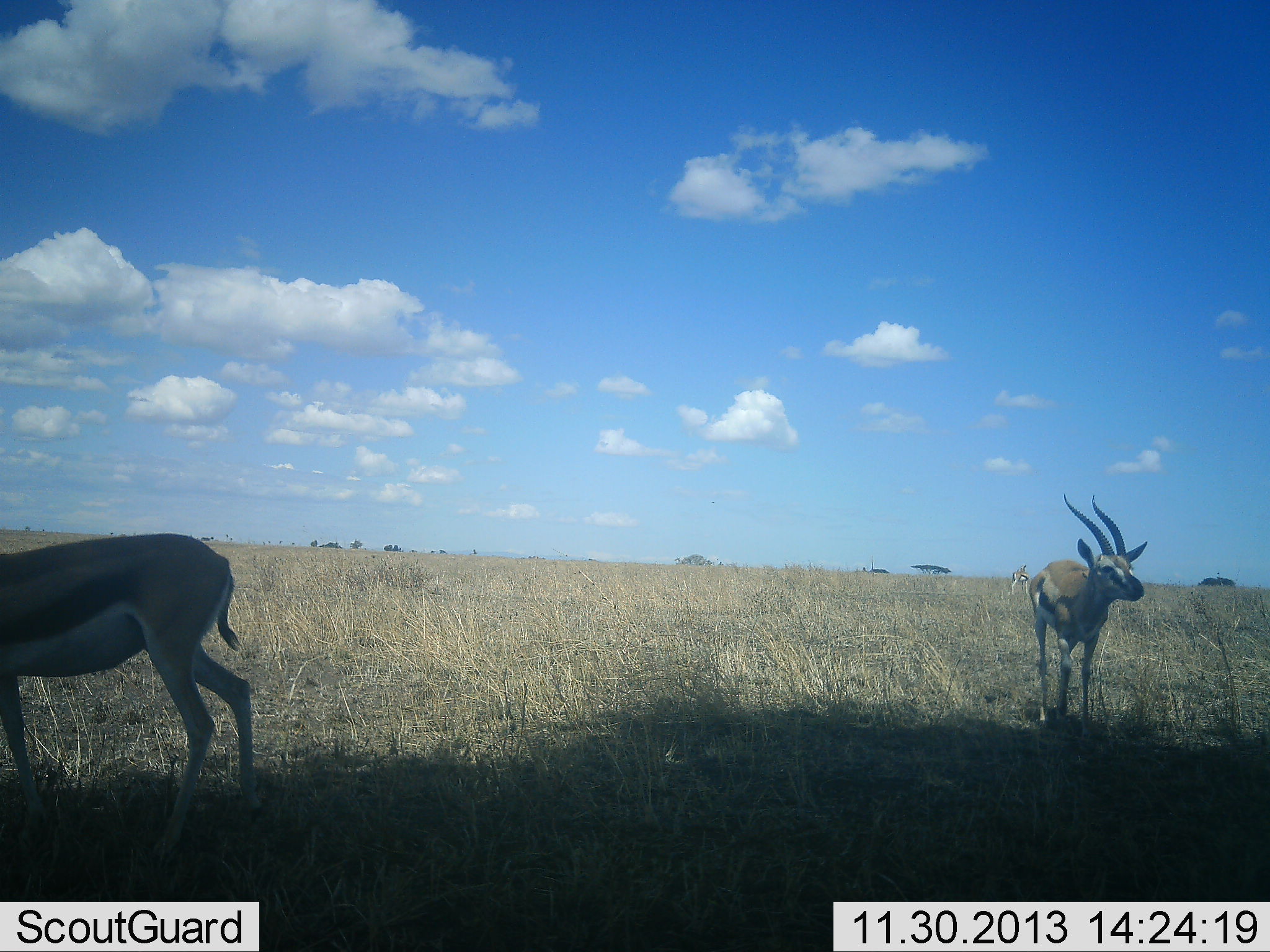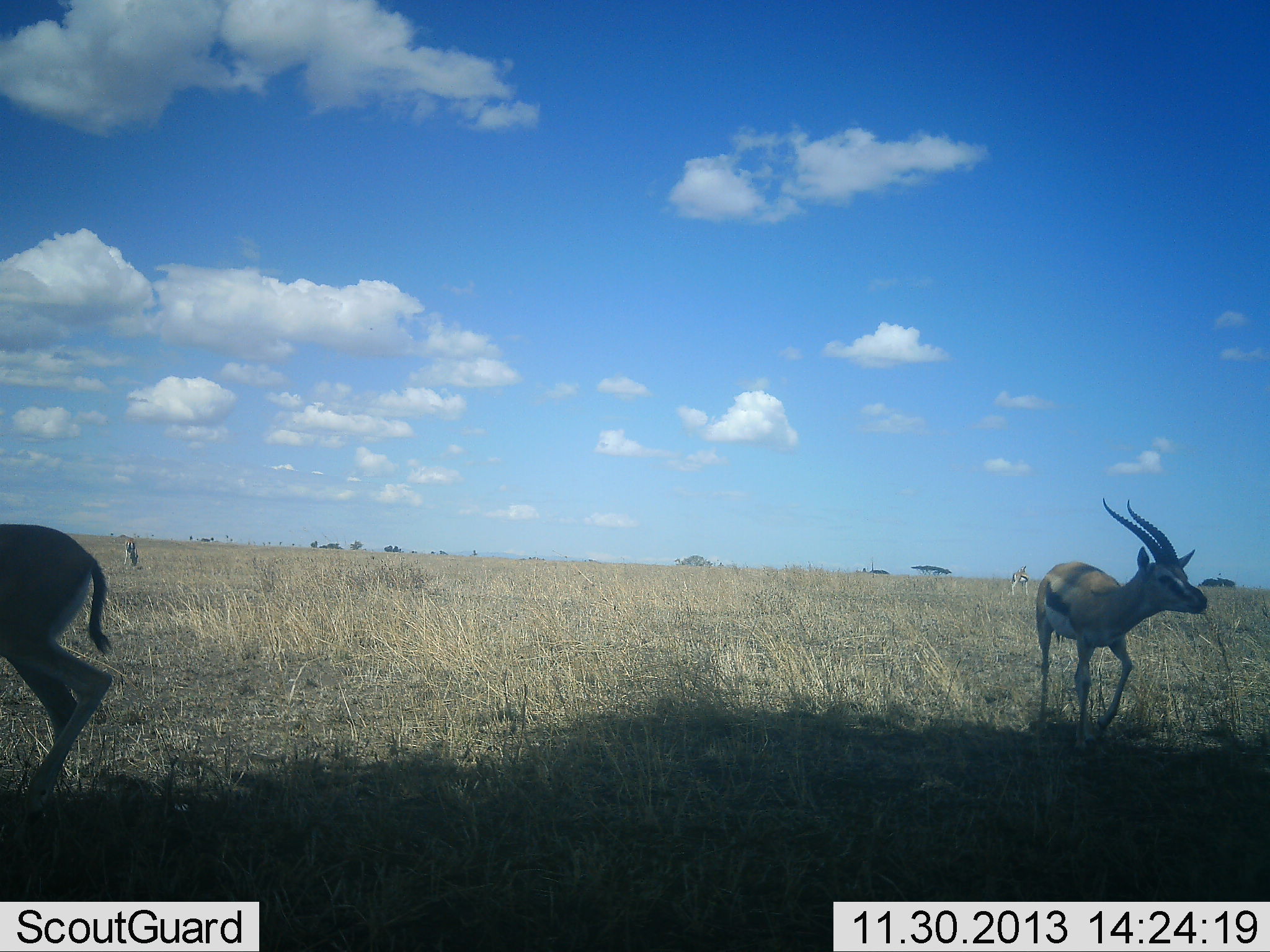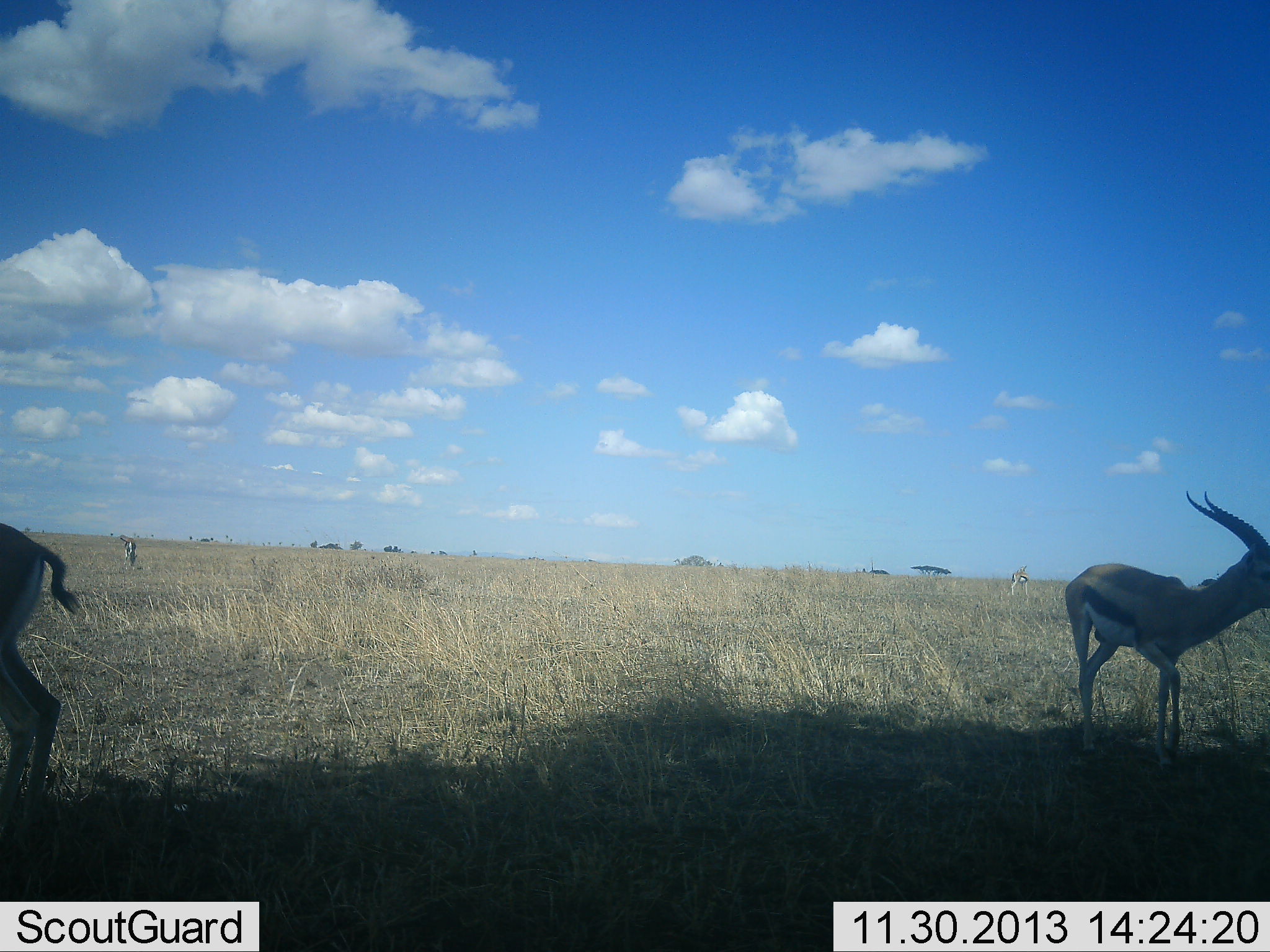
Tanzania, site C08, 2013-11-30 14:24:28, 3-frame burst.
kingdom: Animalia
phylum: Chordata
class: Mammalia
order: Artiodactyla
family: Bovidae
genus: Eudorcas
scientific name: Eudorcas thomsonii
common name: thomson's gazelle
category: gazellethomsons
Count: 4.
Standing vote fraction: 30%.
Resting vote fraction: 0%.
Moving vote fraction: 80%.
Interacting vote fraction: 0%.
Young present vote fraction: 0%.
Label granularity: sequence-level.